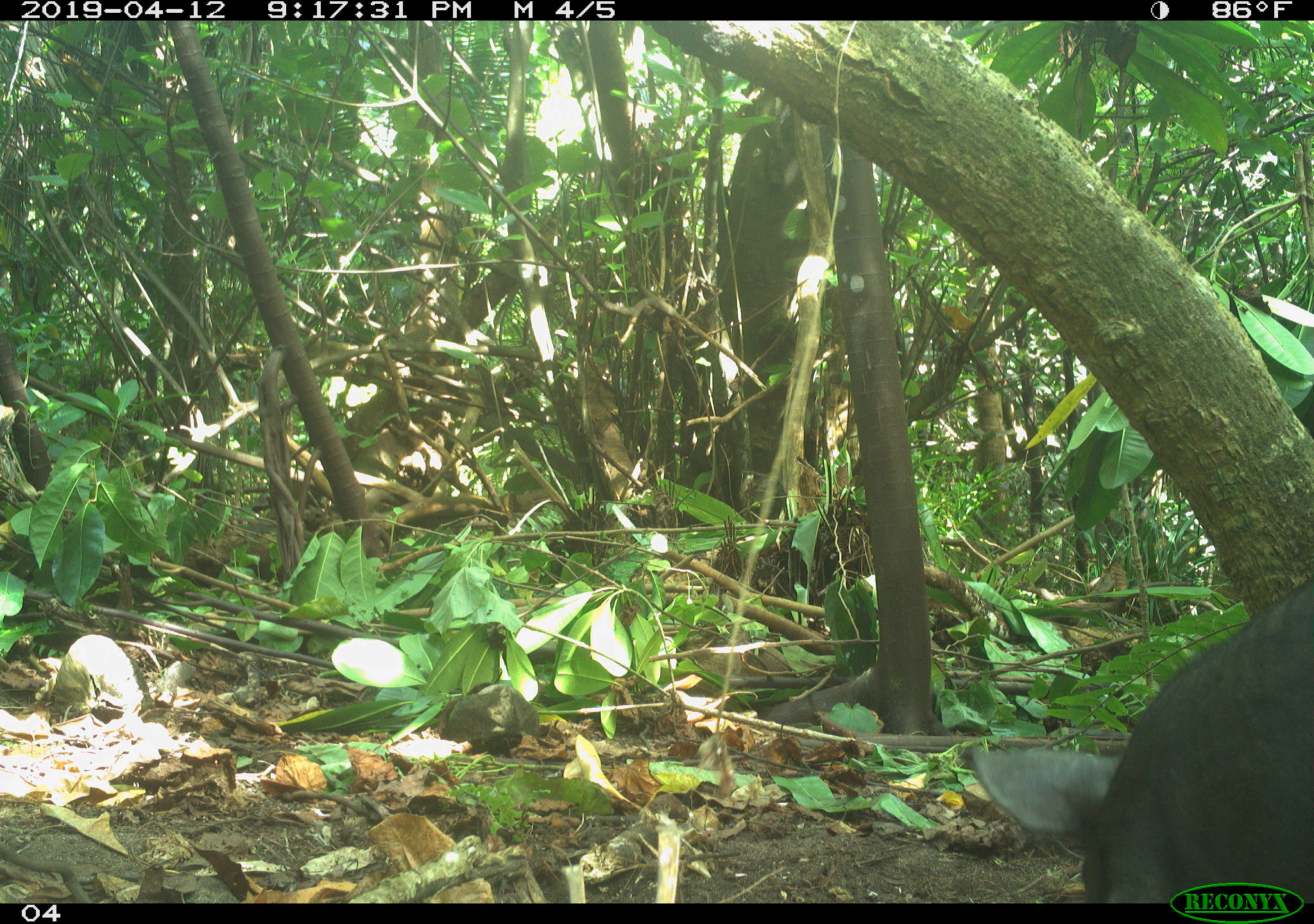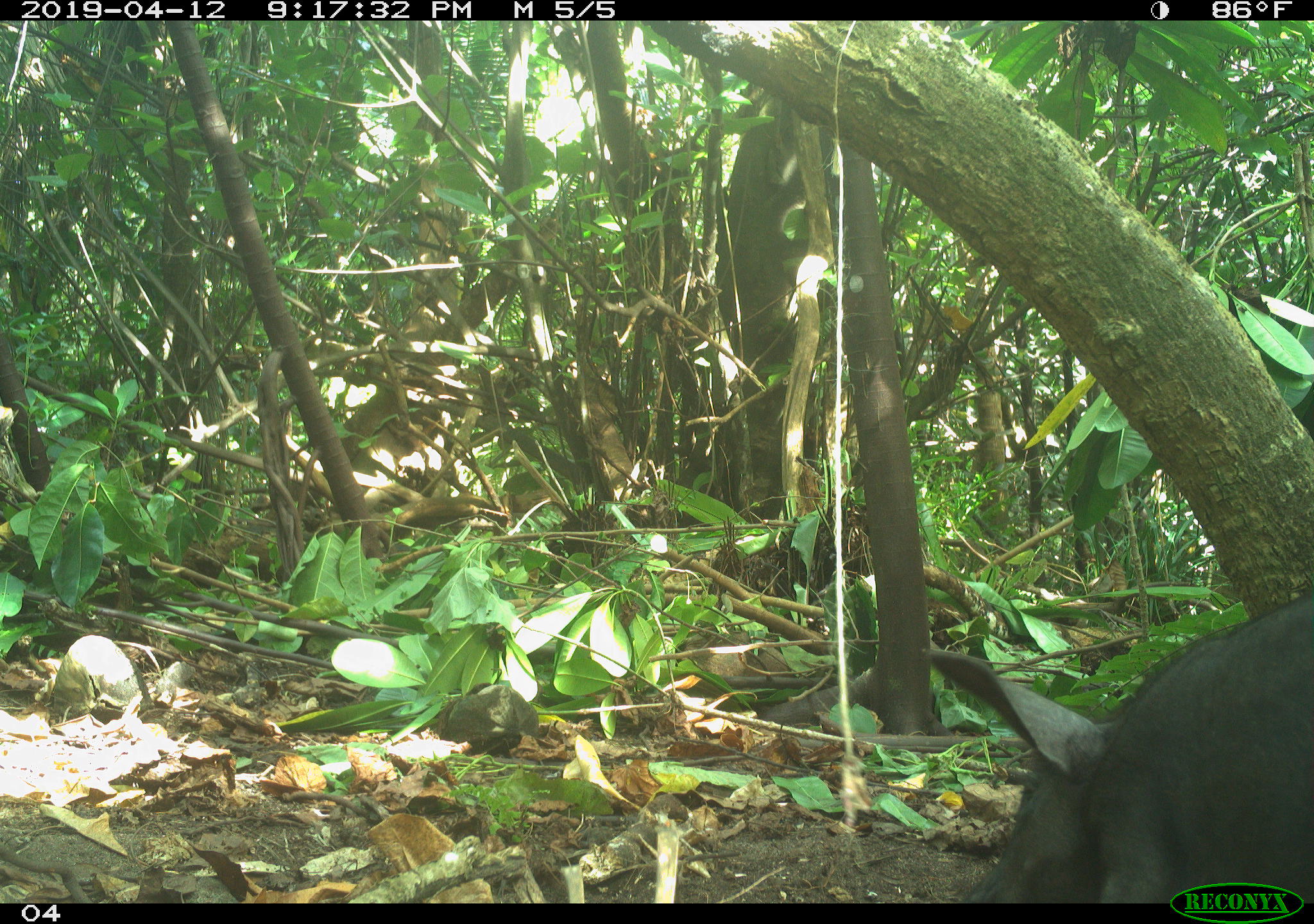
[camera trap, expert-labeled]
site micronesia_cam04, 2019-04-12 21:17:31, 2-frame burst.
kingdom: Animalia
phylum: Chordata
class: Mammalia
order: Artiodactyla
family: Suidae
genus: Sus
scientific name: Sus scrofa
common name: pig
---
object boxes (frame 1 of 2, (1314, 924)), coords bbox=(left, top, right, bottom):
pig: bbox=(959, 577, 1314, 885)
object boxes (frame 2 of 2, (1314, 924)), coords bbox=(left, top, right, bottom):
pig: bbox=(730, 572, 1313, 901)